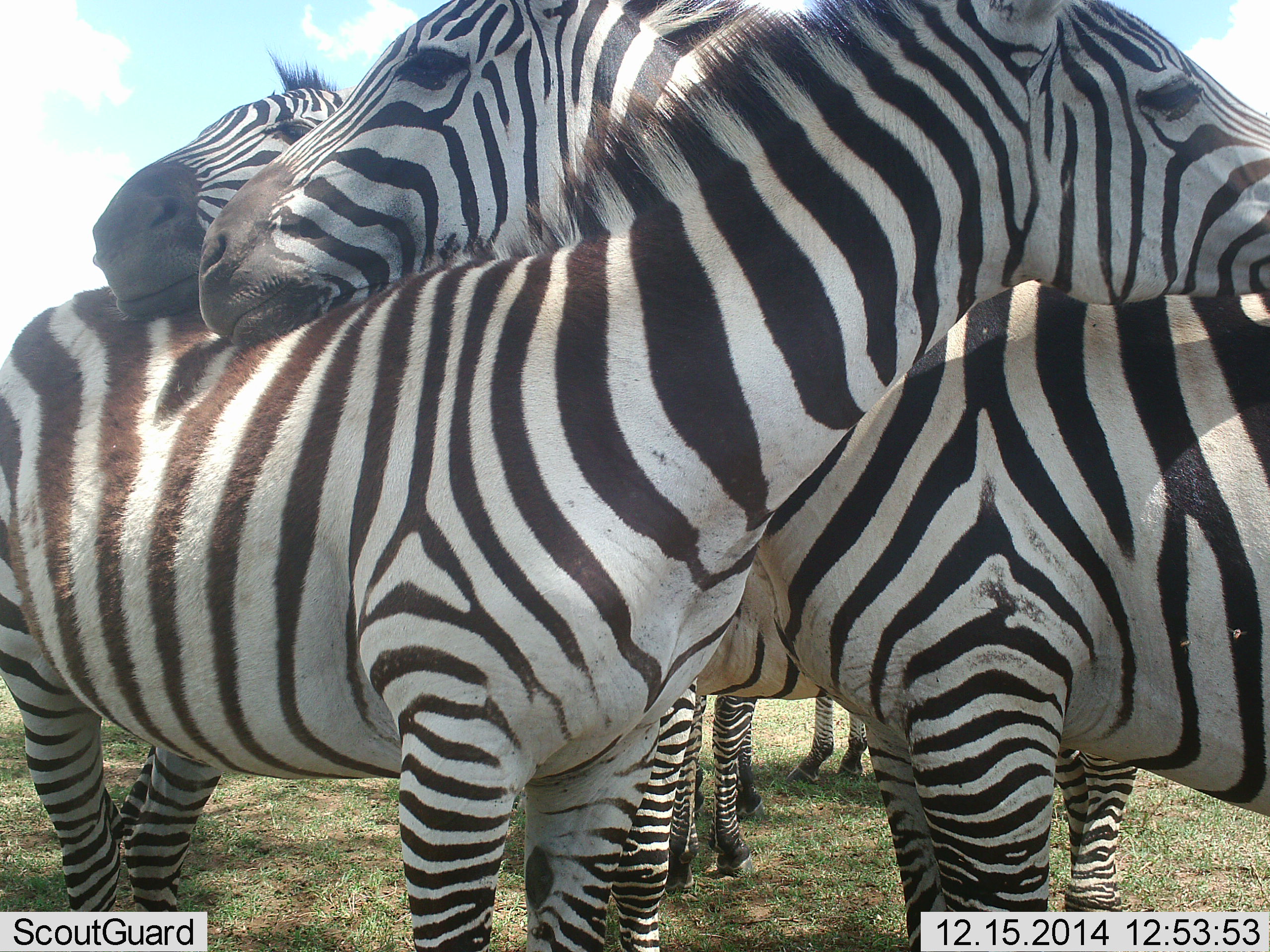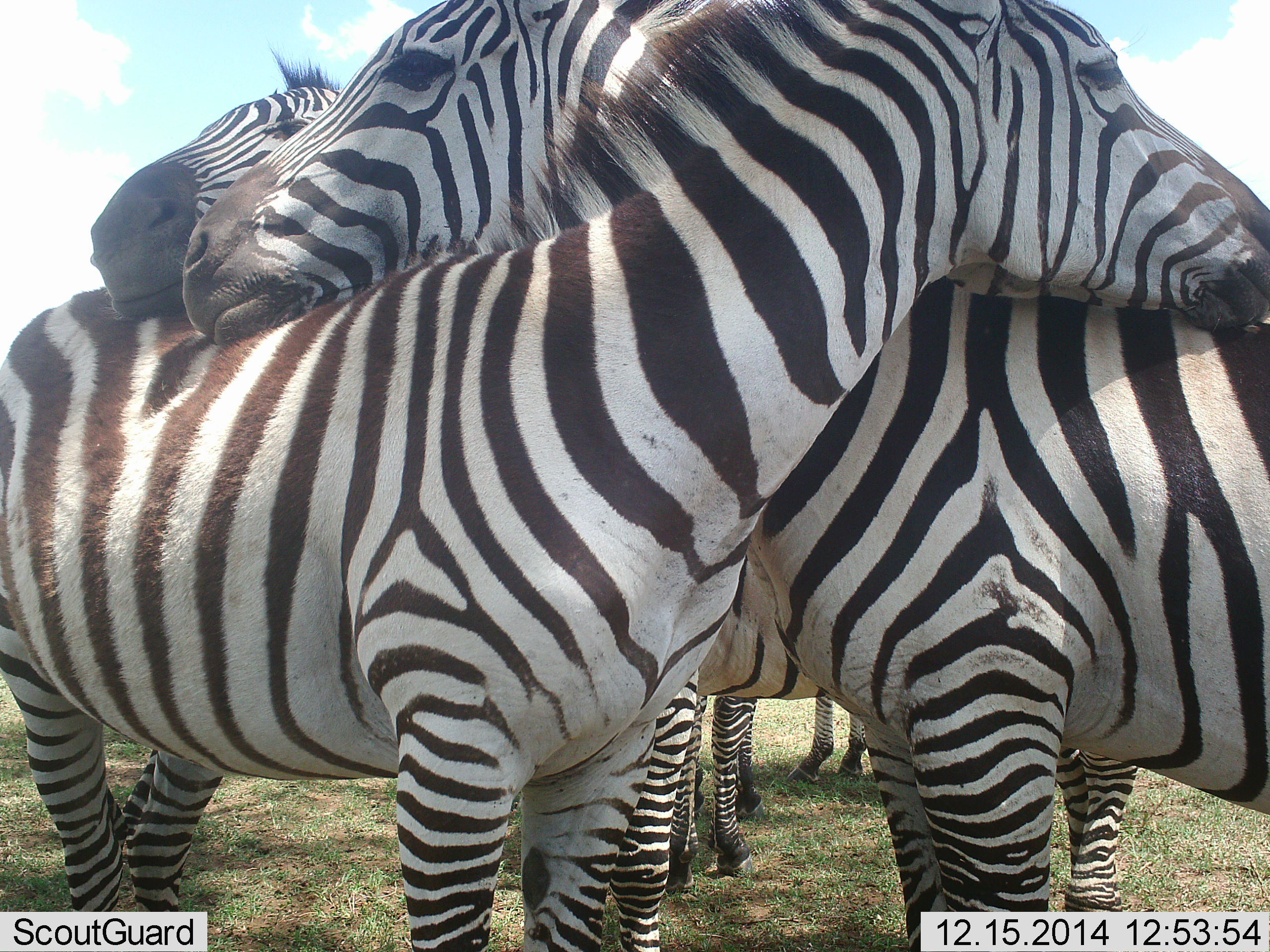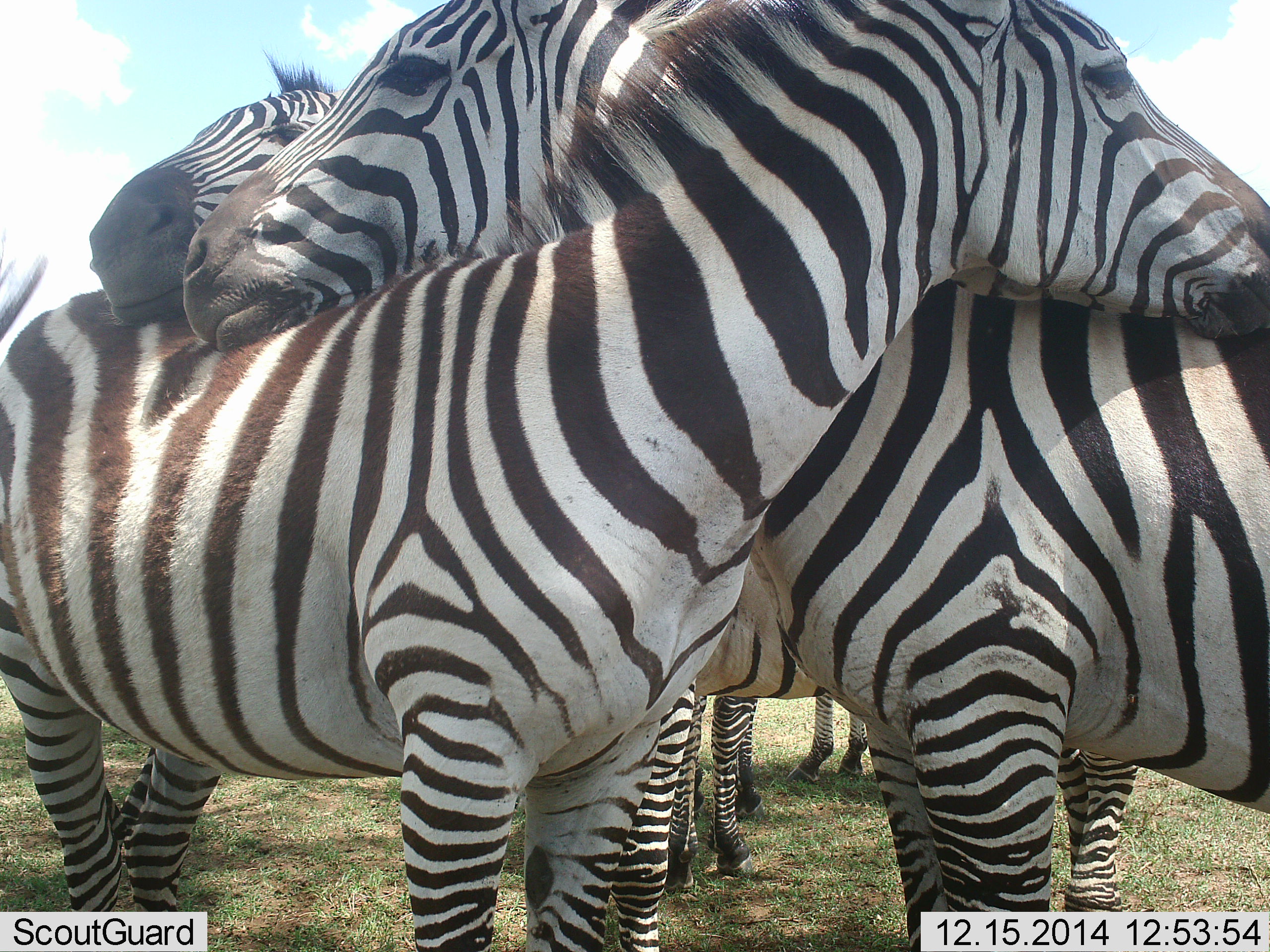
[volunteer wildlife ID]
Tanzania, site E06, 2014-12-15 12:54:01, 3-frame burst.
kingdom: Animalia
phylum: Chordata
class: Mammalia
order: Perissodactyla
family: Equidae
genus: Equus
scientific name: Equus quagga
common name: plains zebra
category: zebra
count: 5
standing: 80%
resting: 10%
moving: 0%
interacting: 70%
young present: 0%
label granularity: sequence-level